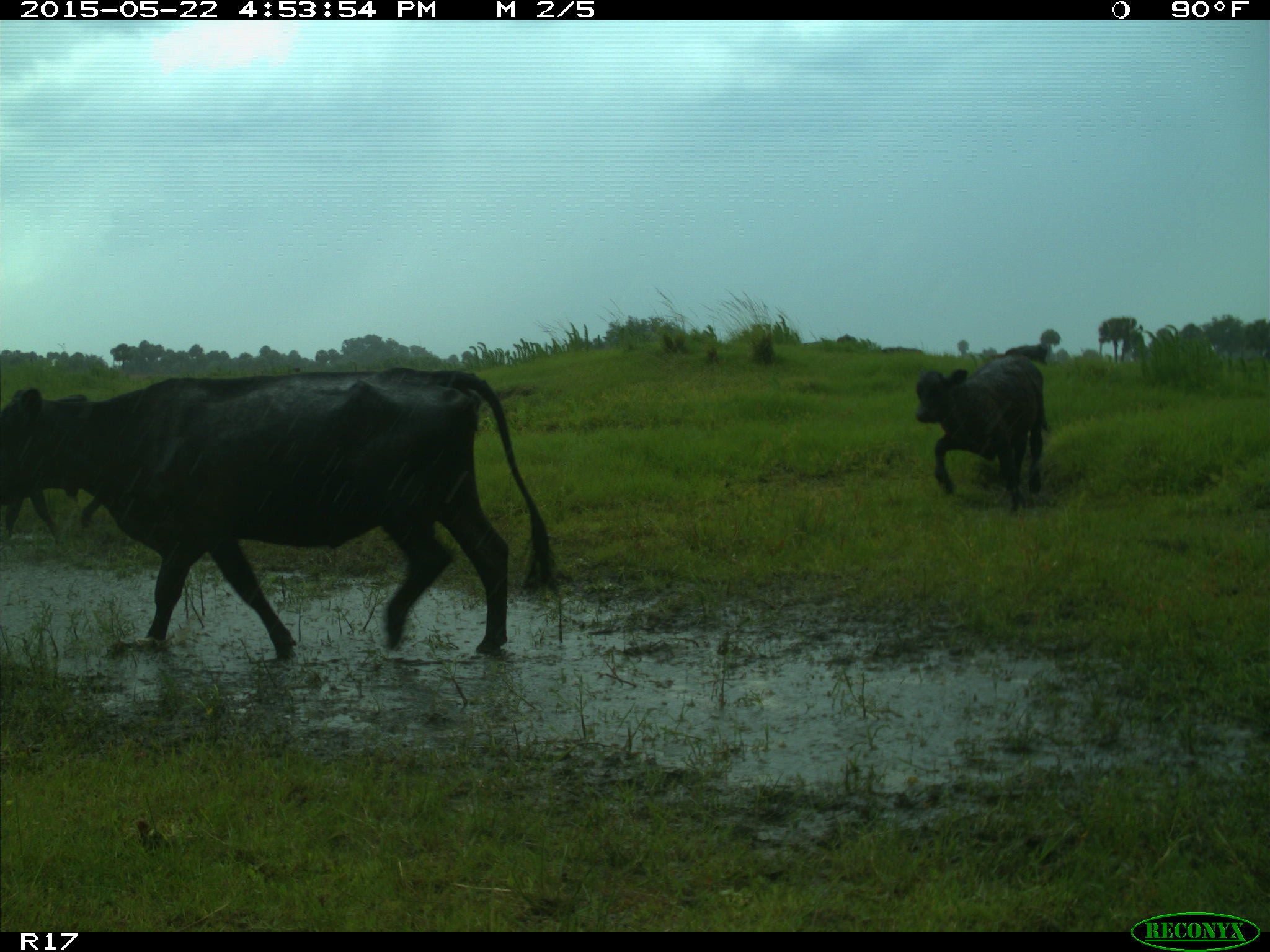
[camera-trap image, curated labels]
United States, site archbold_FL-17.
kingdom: Animalia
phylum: Chordata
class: Mammalia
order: Artiodactyla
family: Bovidae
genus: Bos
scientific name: Bos taurus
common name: domestic cow